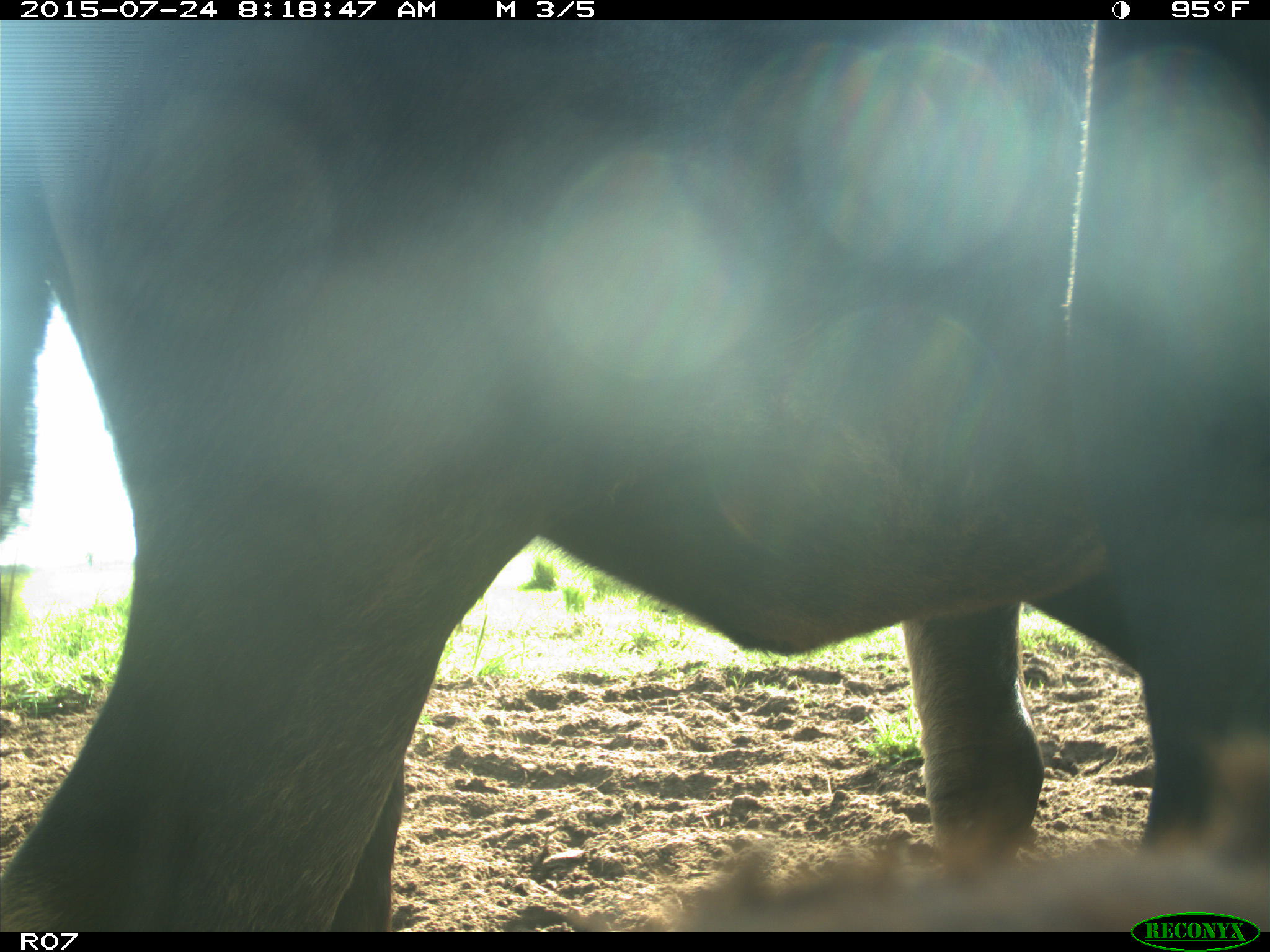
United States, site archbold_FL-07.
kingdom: Animalia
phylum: Chordata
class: Mammalia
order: Artiodactyla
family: Bovidae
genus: Bos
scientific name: Bos taurus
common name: domestic cow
Bos taurus (domestic cow).